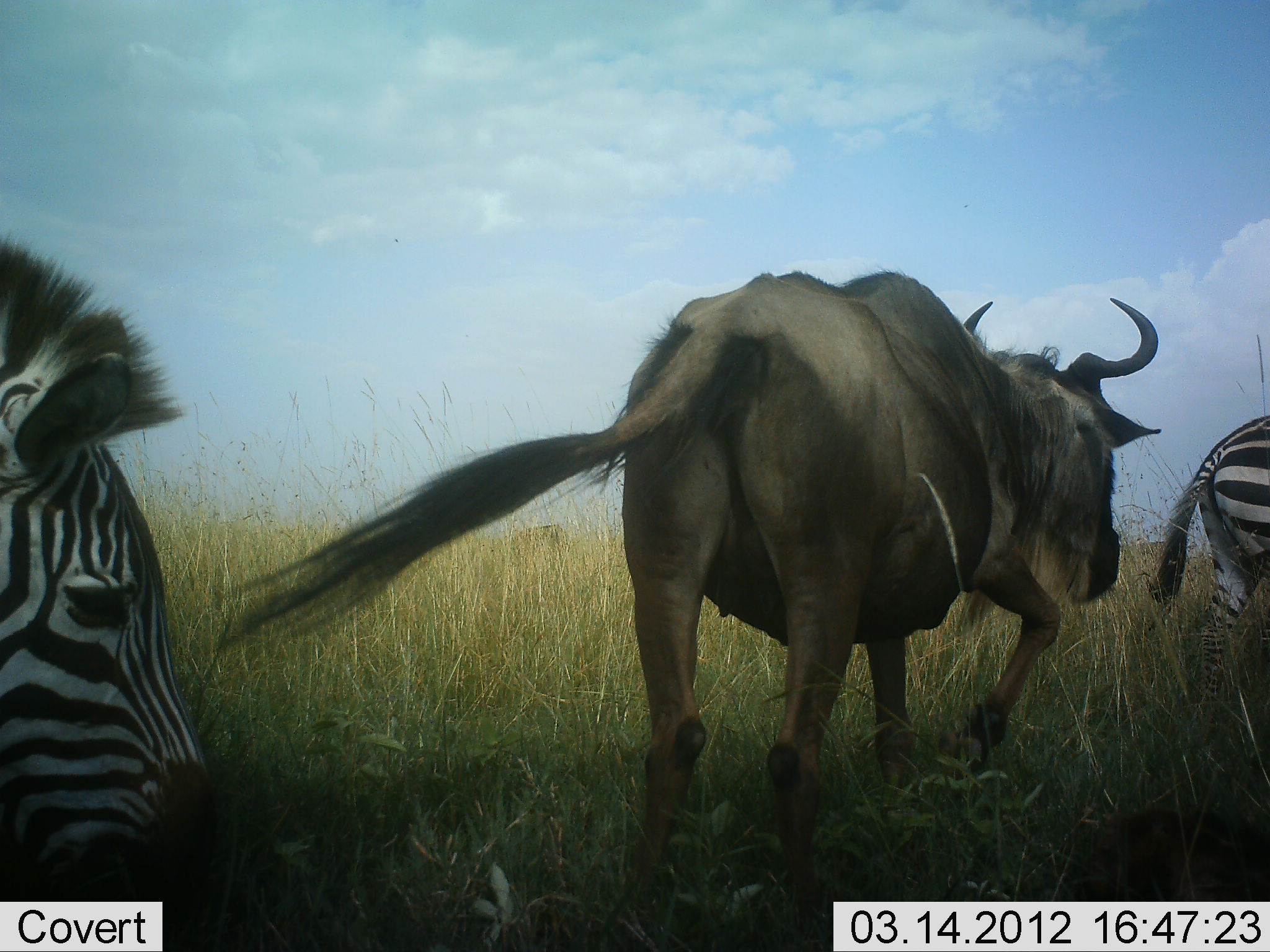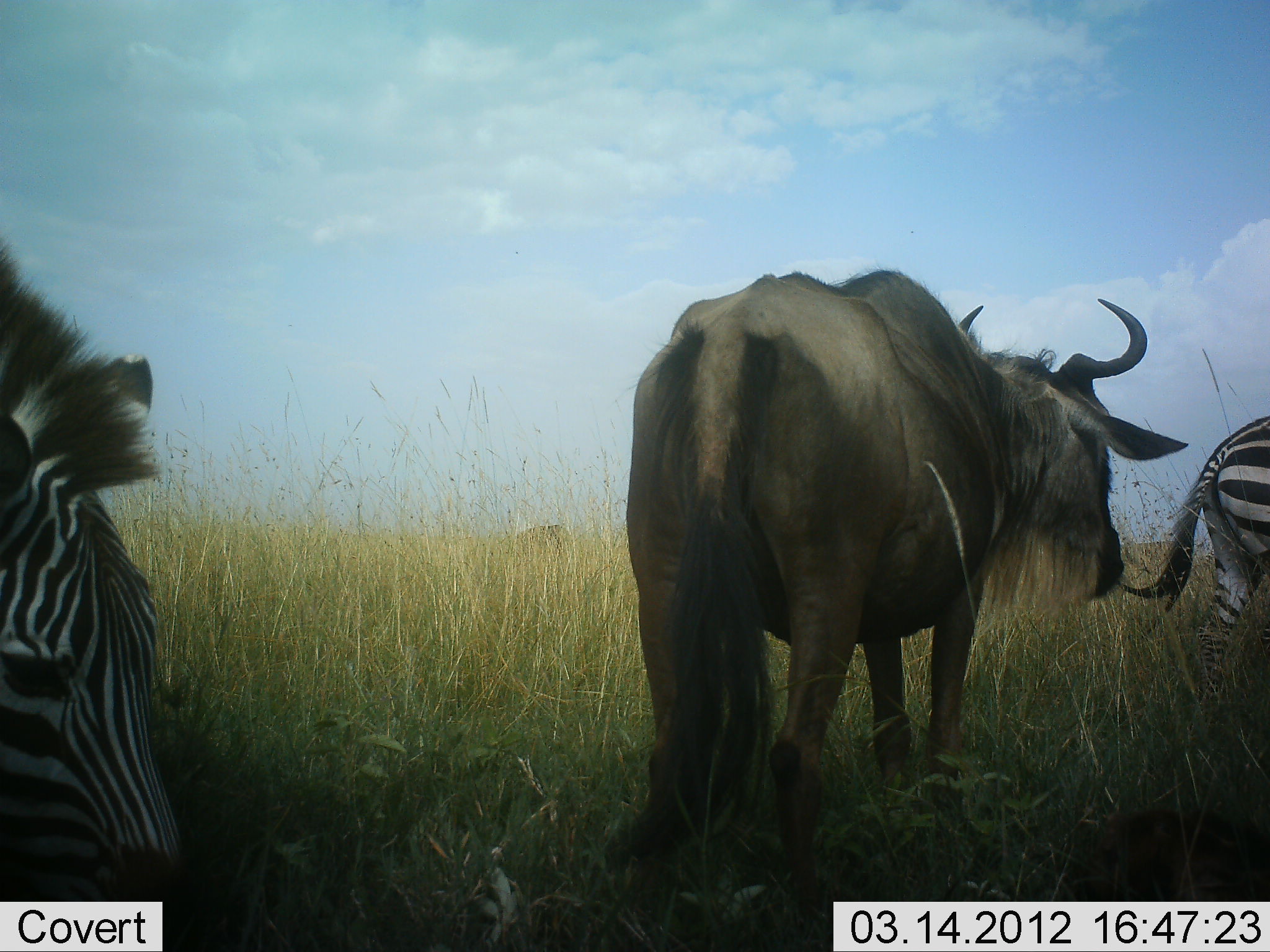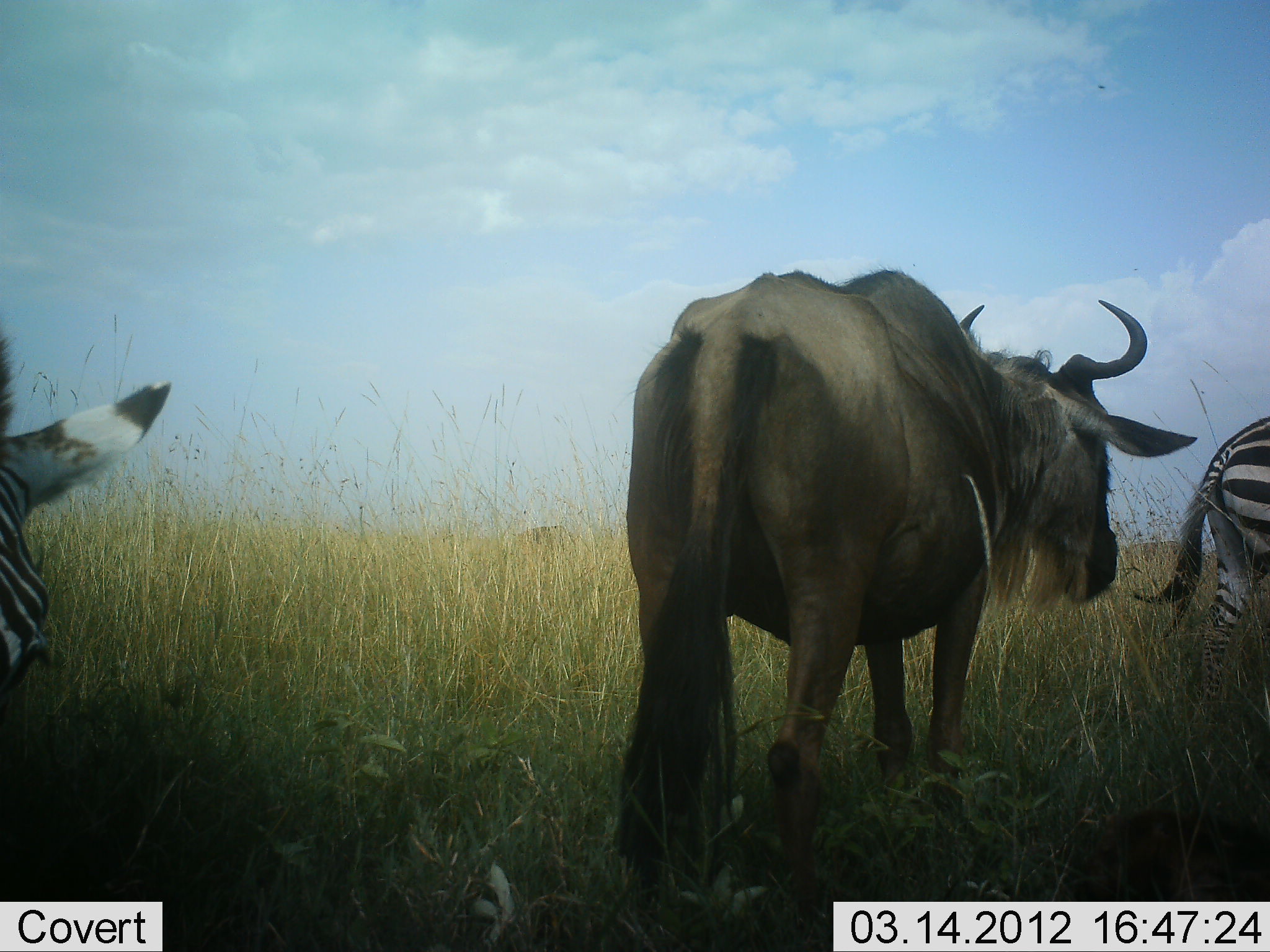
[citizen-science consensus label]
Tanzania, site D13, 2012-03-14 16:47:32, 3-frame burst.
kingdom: Animalia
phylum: Chordata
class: Mammalia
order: Artiodactyla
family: Bovidae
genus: Connochaetes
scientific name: Connochaetes taurinus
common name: blue wildebeest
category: wildebeest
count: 1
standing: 56%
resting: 0%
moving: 38%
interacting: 12%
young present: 0%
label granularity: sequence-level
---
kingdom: Animalia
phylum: Chordata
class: Mammalia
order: Perissodactyla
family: Equidae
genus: Equus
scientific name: Equus quagga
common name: plains zebra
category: zebra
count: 2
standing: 44%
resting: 0%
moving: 38%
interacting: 0%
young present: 0%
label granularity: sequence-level